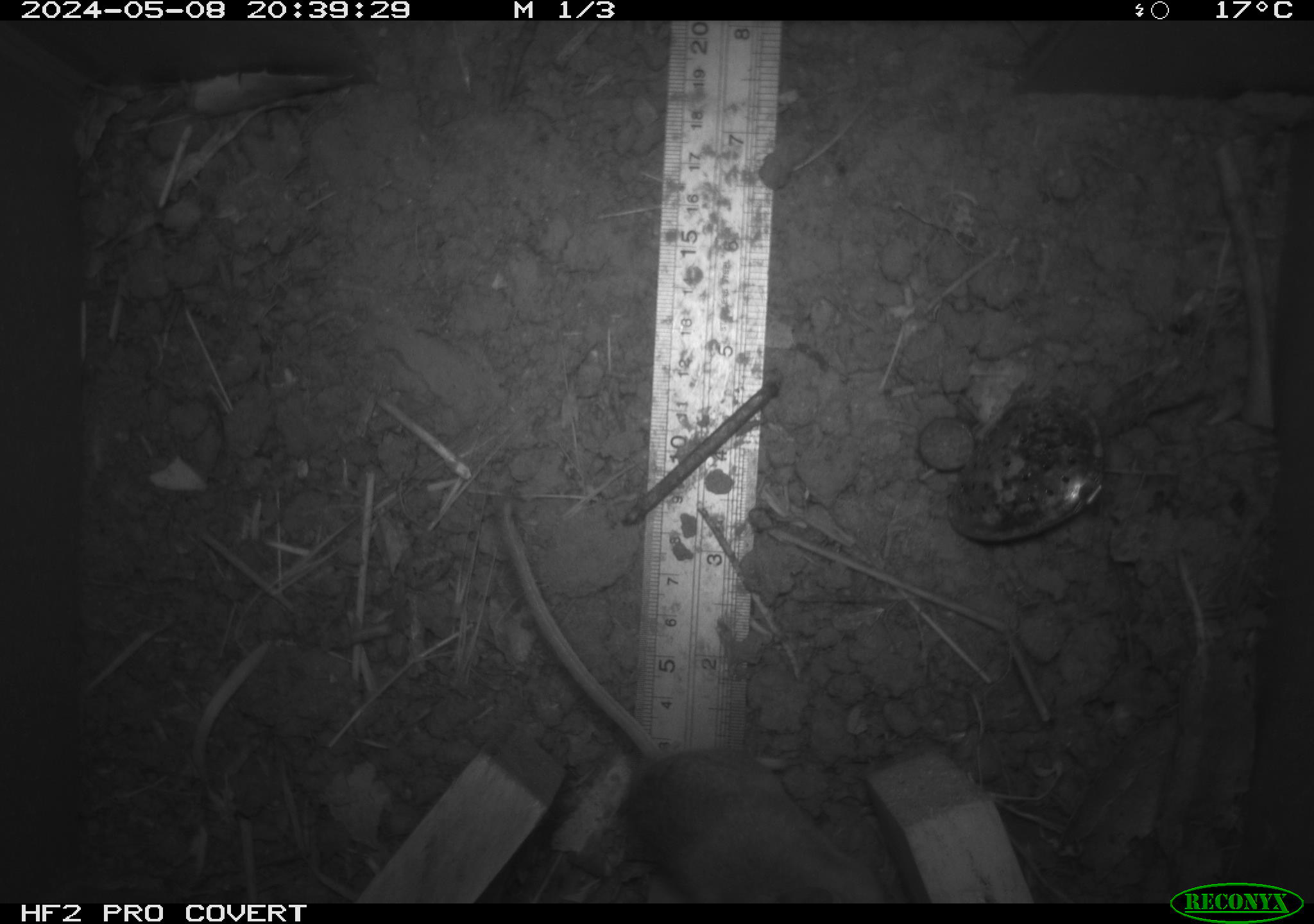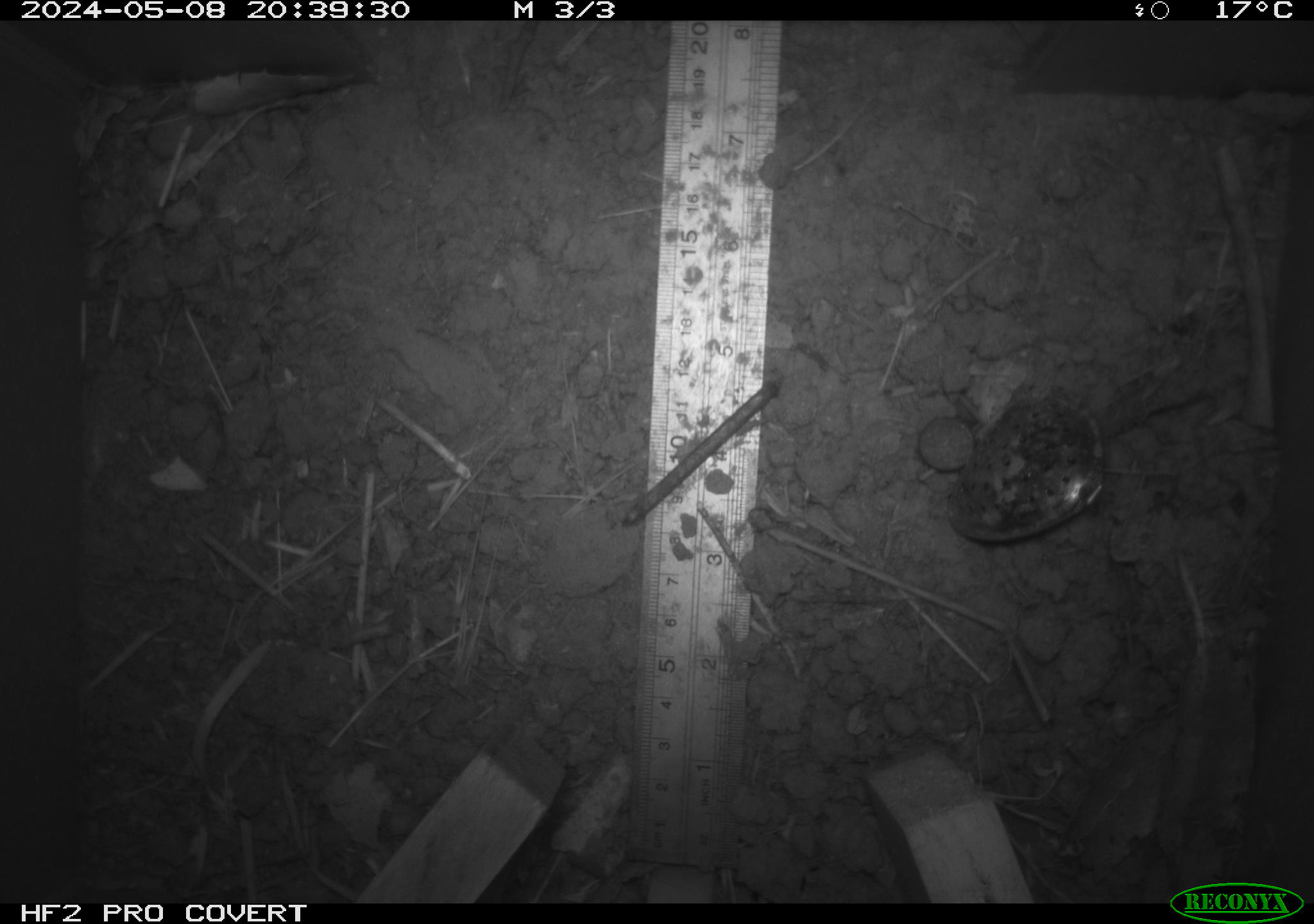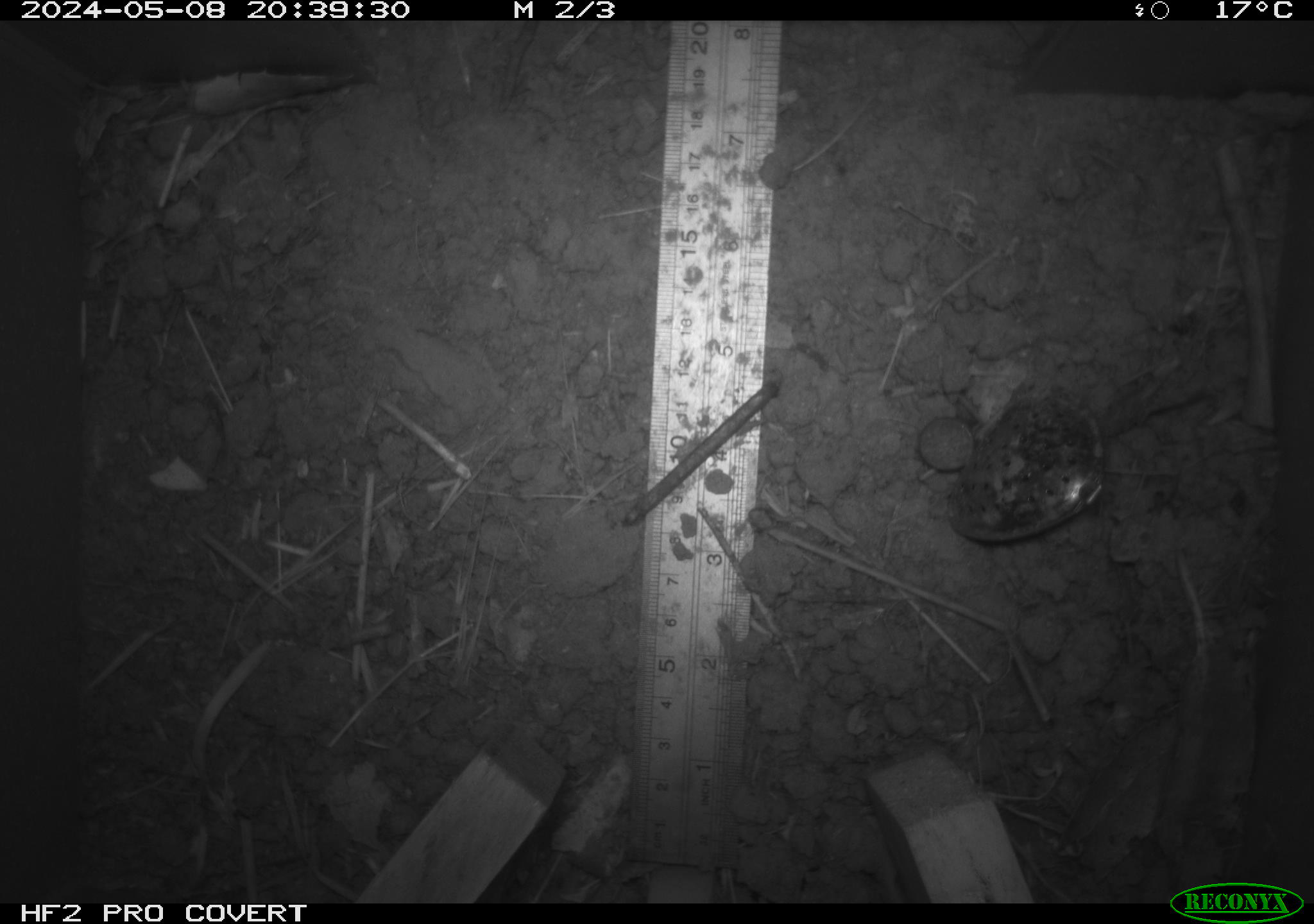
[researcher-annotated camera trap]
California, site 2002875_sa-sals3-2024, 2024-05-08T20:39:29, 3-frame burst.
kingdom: Animalia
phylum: Chordata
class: Mammalia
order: Rodentia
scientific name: Rodentia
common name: mouse species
Mouse species (Rodentia).